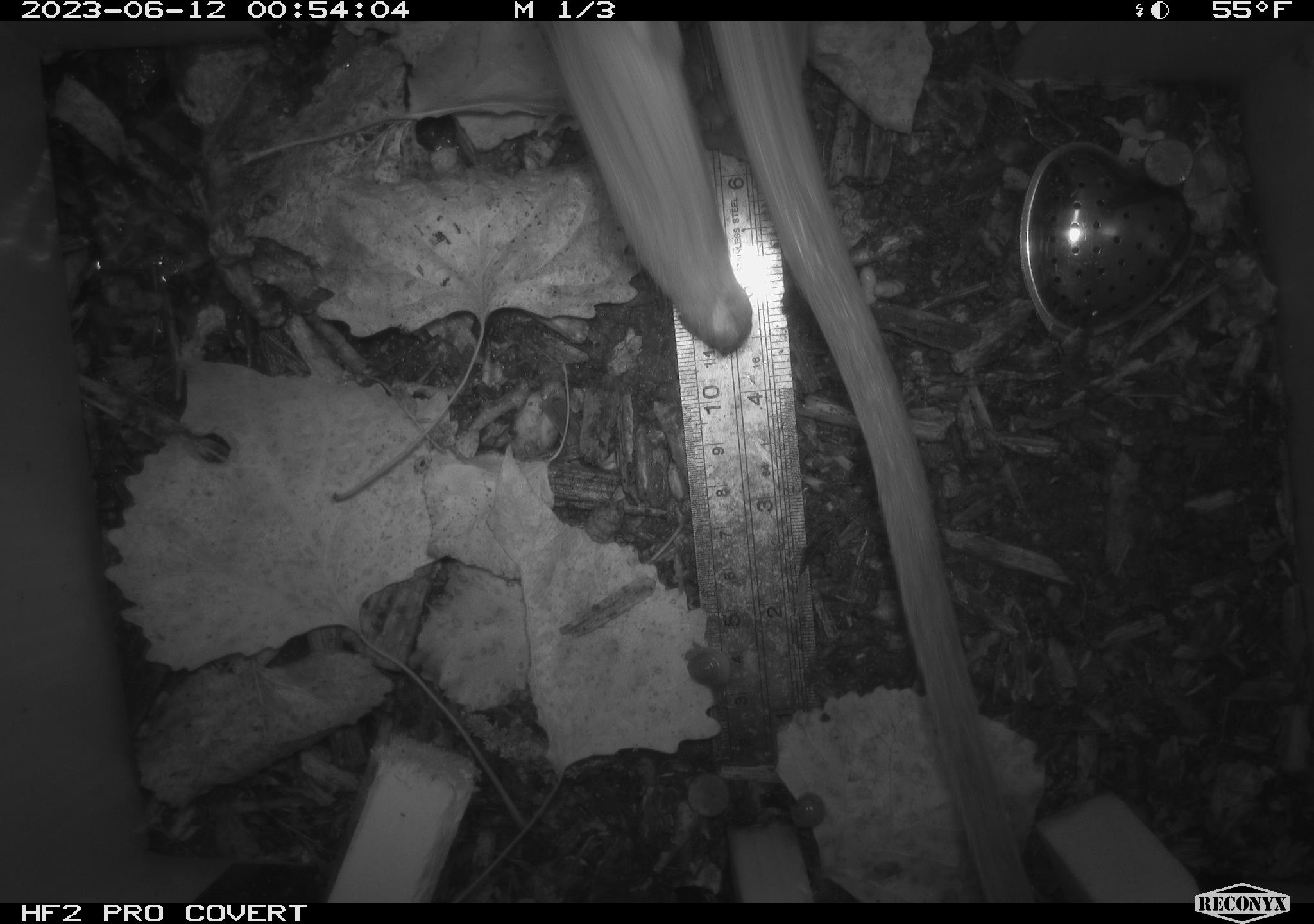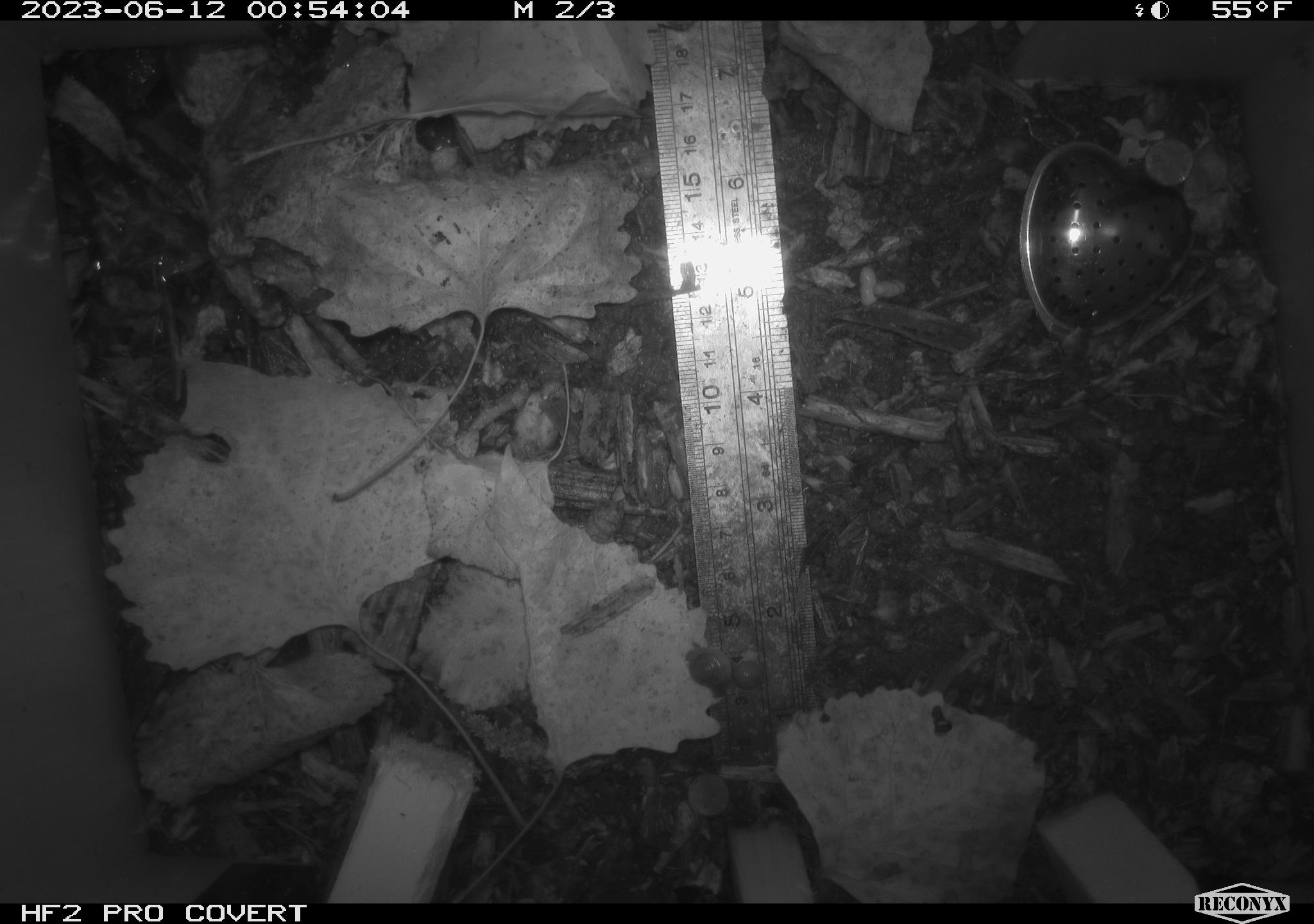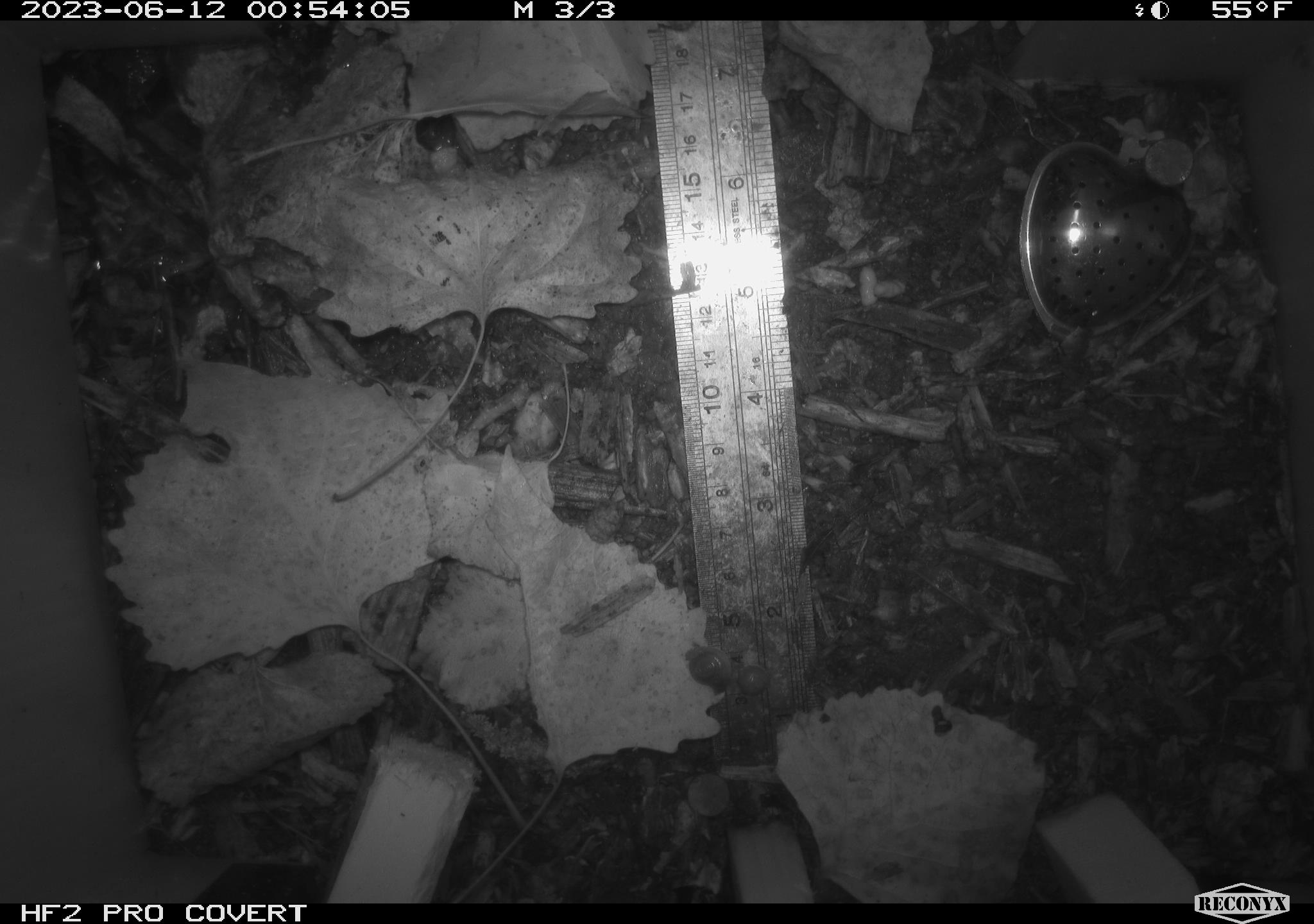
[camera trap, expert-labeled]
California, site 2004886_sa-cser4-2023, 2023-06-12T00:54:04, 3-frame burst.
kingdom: Animalia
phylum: Chordata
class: Mammalia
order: Rodentia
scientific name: Rodentia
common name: woodrat or rat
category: woodrat or rat species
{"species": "woodrat or rat species (woodrat or rat) (Rodentia)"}